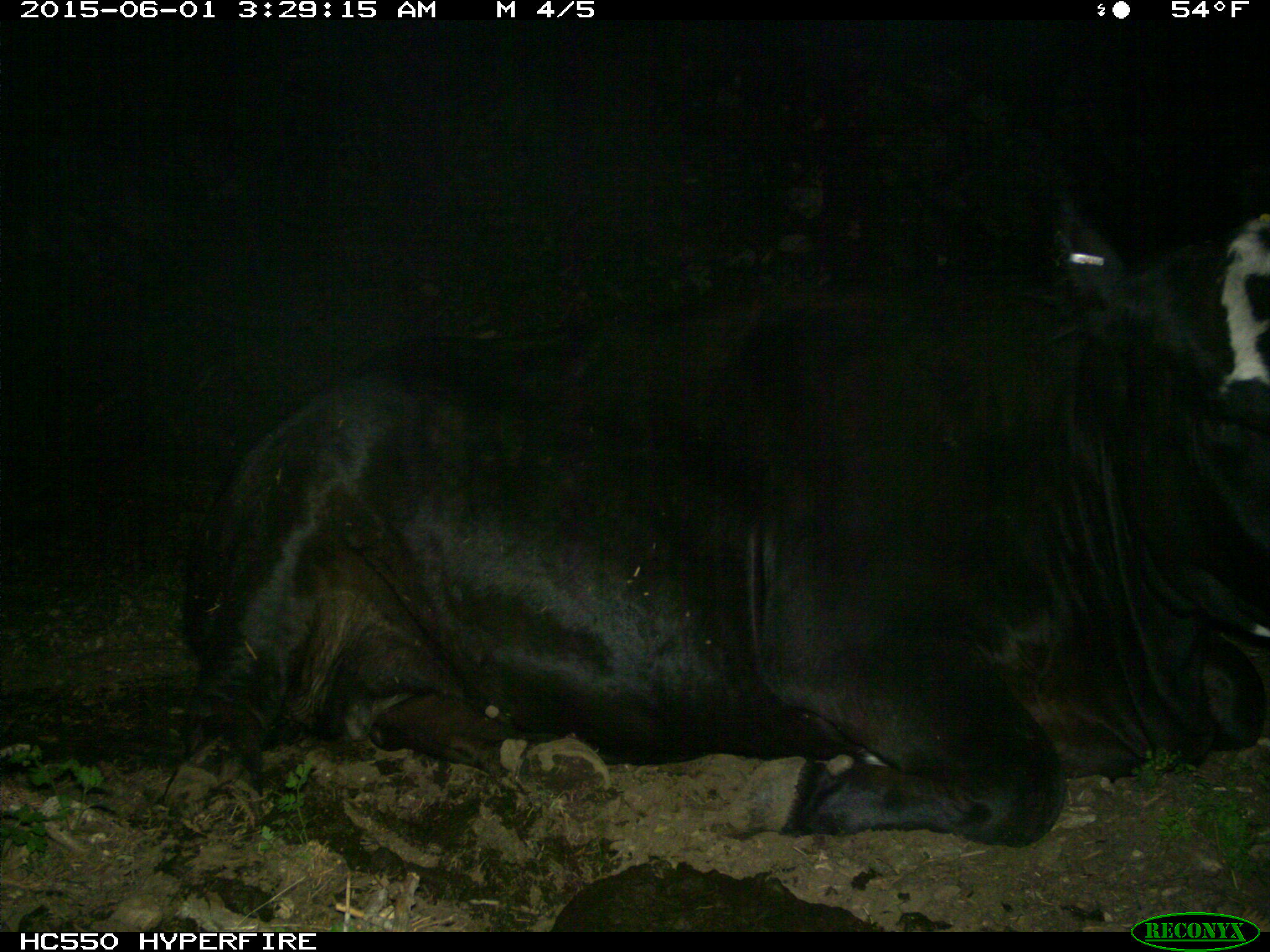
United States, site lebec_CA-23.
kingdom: Animalia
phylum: Chordata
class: Mammalia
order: Artiodactyla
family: Bovidae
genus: Bos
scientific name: Bos taurus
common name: domestic cow